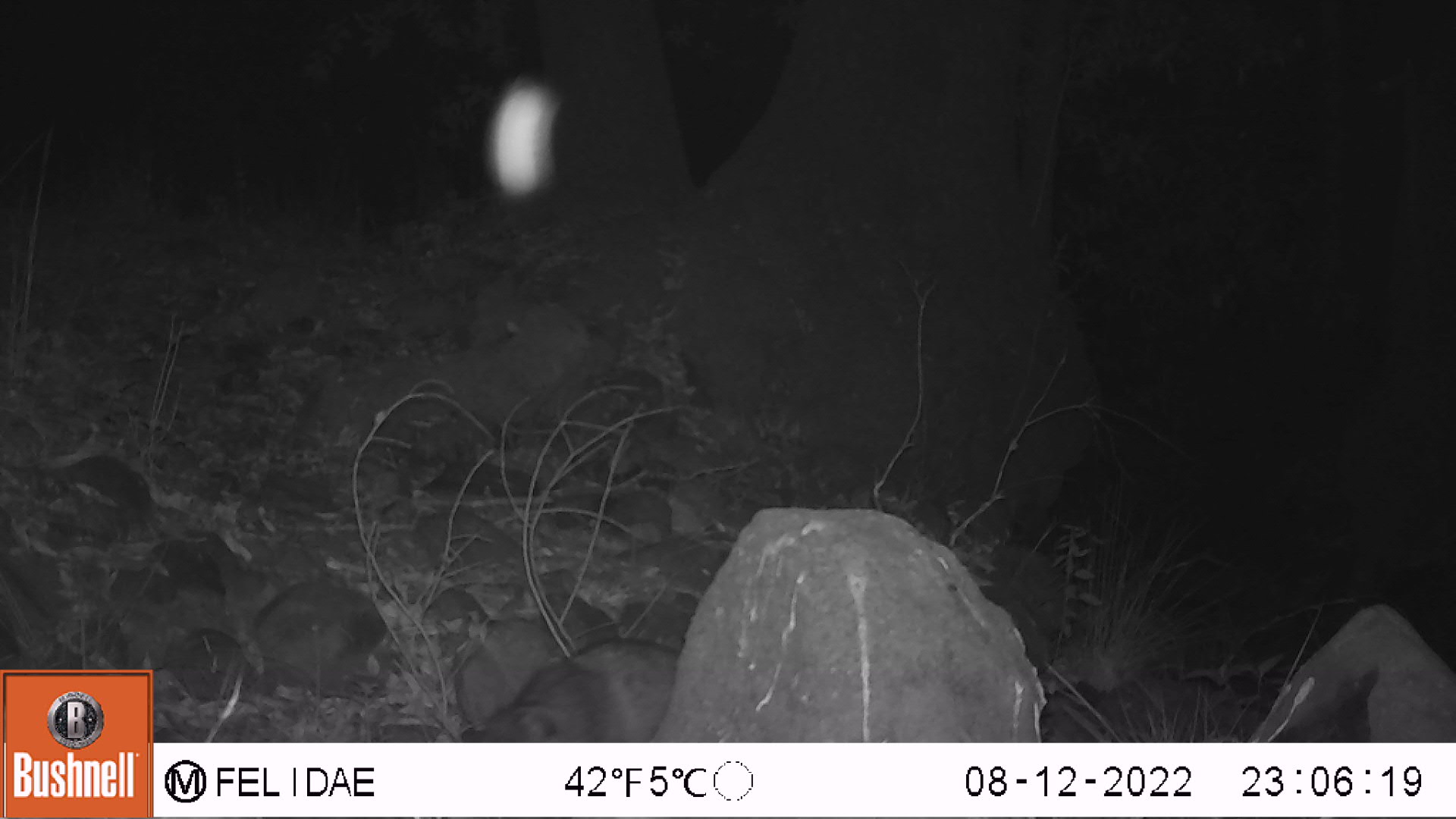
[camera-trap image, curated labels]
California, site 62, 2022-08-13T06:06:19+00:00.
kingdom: Animalia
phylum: Chordata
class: Mammalia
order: Carnivora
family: Procyonidae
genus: Procyon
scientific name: Procyon lotor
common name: raccoon